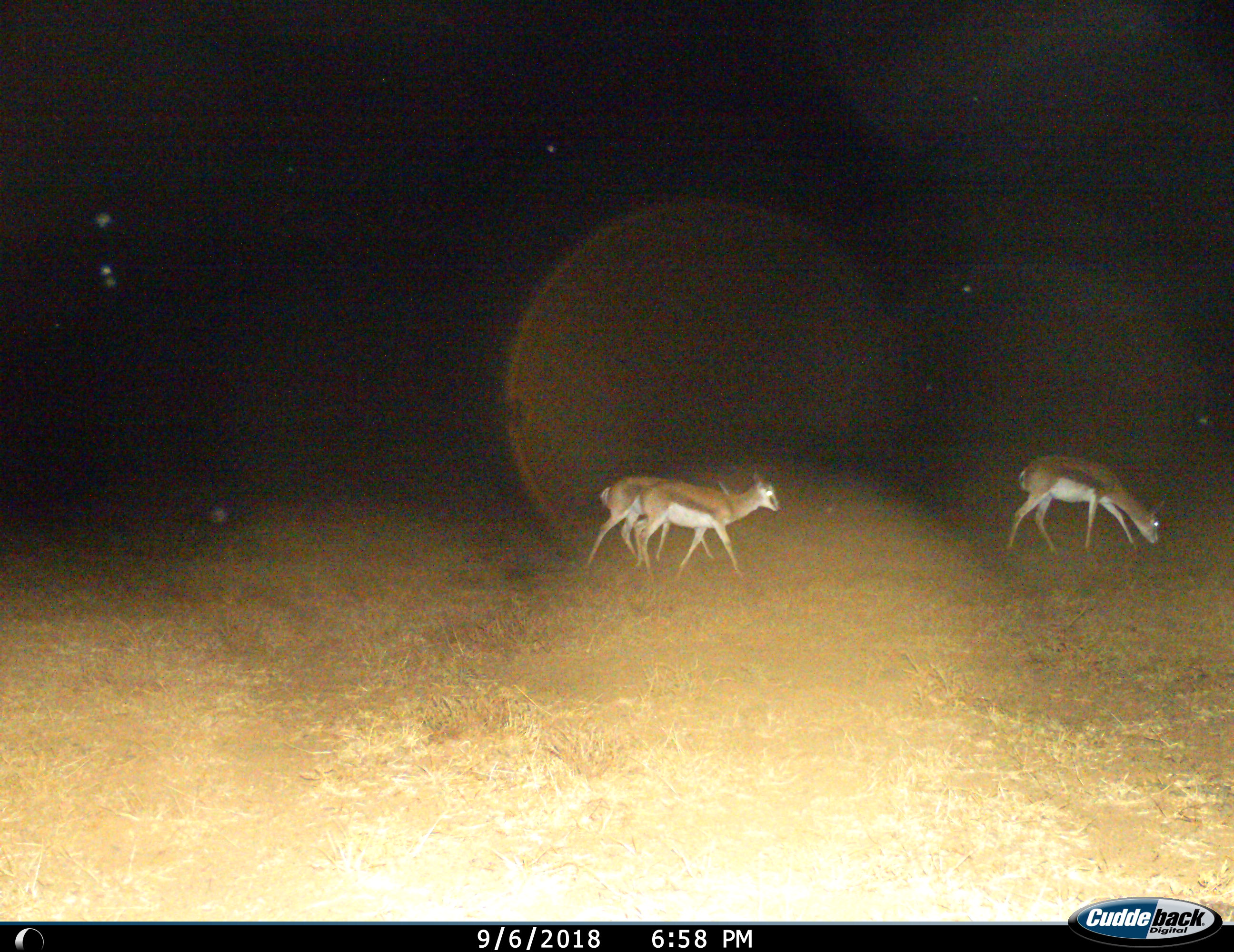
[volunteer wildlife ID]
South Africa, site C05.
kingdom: Animalia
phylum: Chordata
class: Mammalia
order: Artiodactyla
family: Bovidae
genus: Antidorcas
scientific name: Antidorcas marsupialis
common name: springbok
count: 3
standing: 20%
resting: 0%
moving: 100%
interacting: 0%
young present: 10%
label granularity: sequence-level